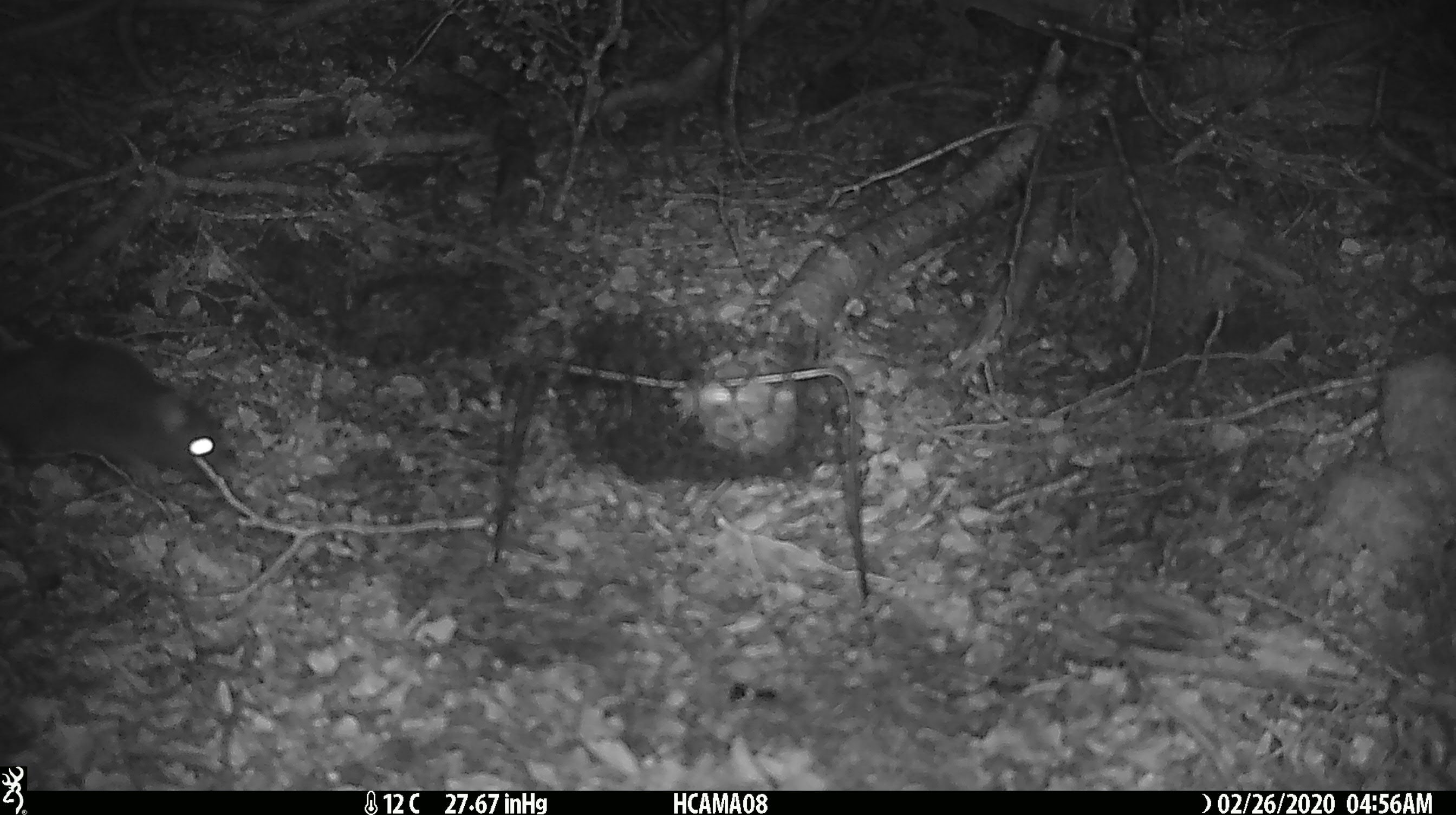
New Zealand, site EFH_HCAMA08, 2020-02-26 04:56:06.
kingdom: Animalia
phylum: Chordata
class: Mammalia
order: Rodentia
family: Muridae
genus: Rattus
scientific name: Rattus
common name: rat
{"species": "rat (Rattus)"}